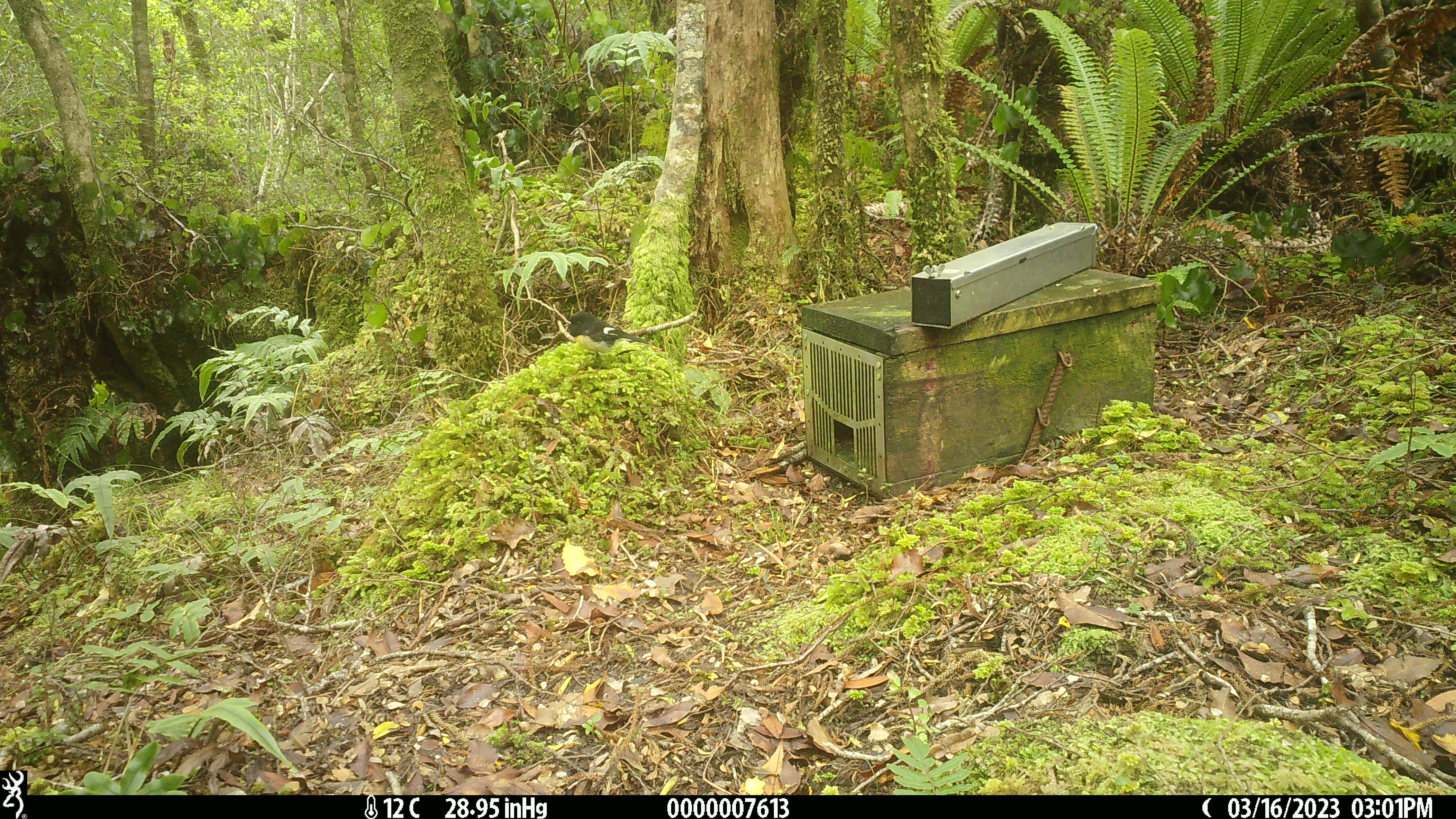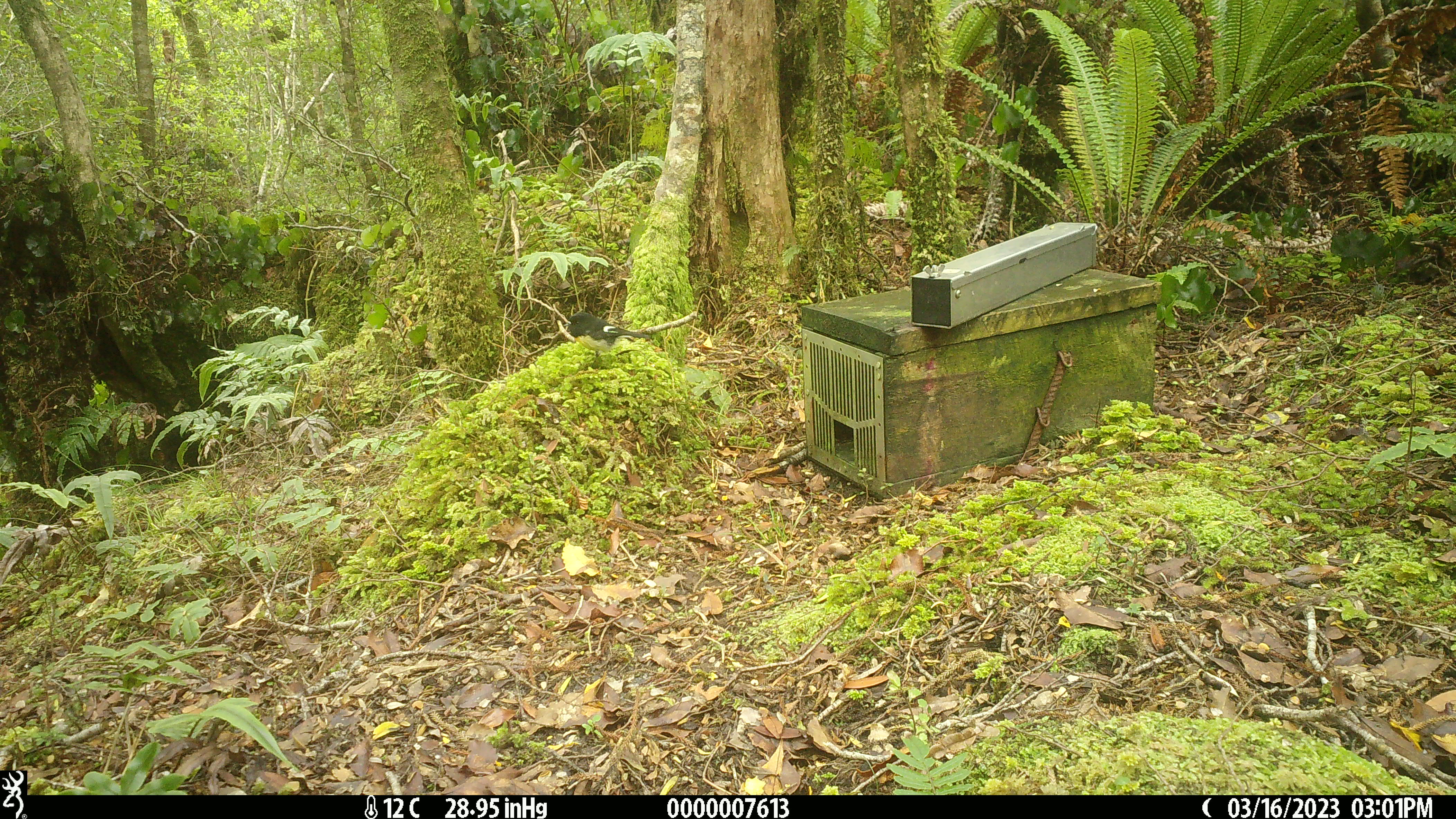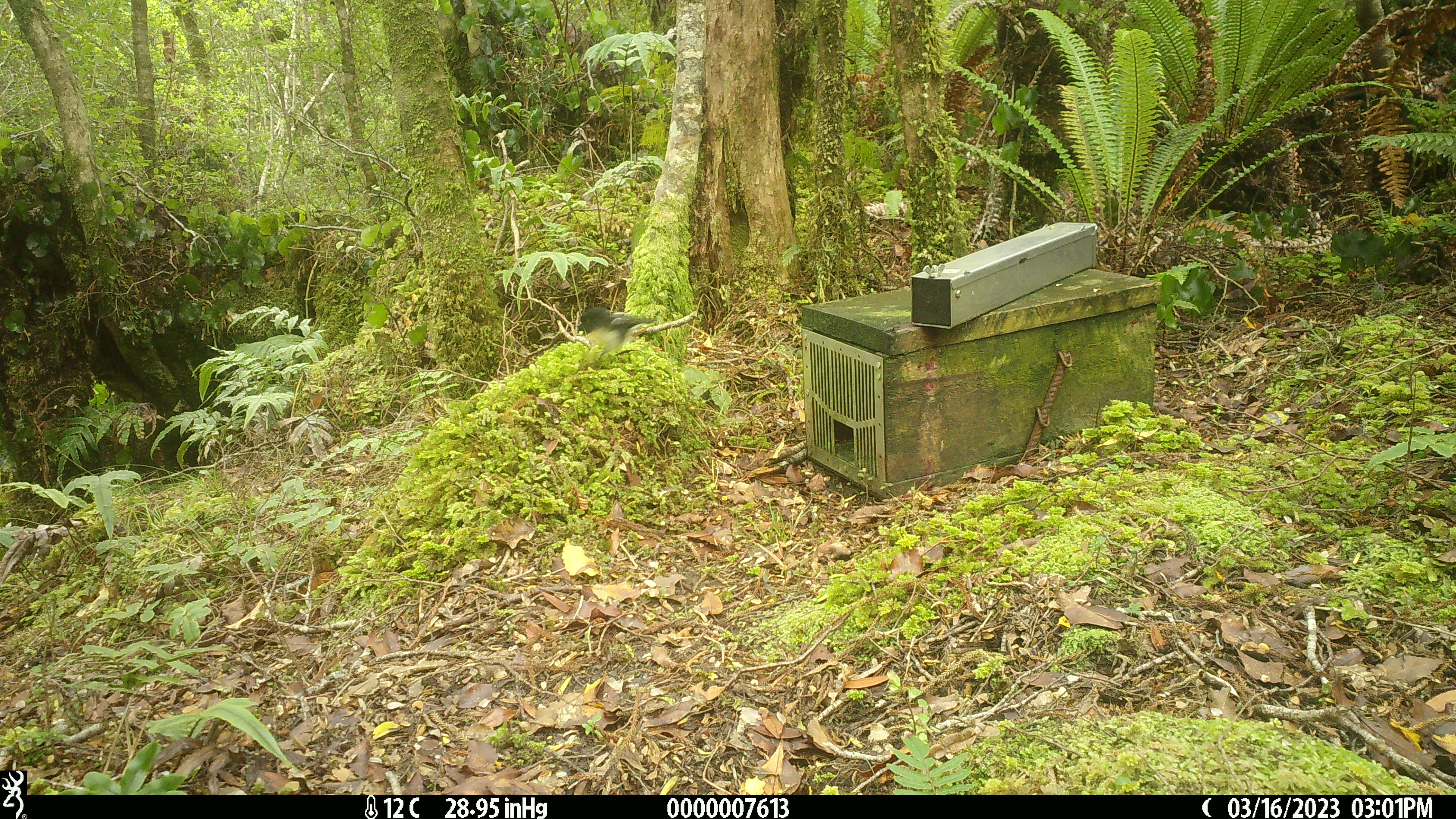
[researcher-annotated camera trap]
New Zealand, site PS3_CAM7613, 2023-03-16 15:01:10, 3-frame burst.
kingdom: Animalia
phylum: Chordata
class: Aves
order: Passeriformes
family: Petroicidae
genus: Petroica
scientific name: Petroica macrocephala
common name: tomtit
Tomtit (Petroica macrocephala).